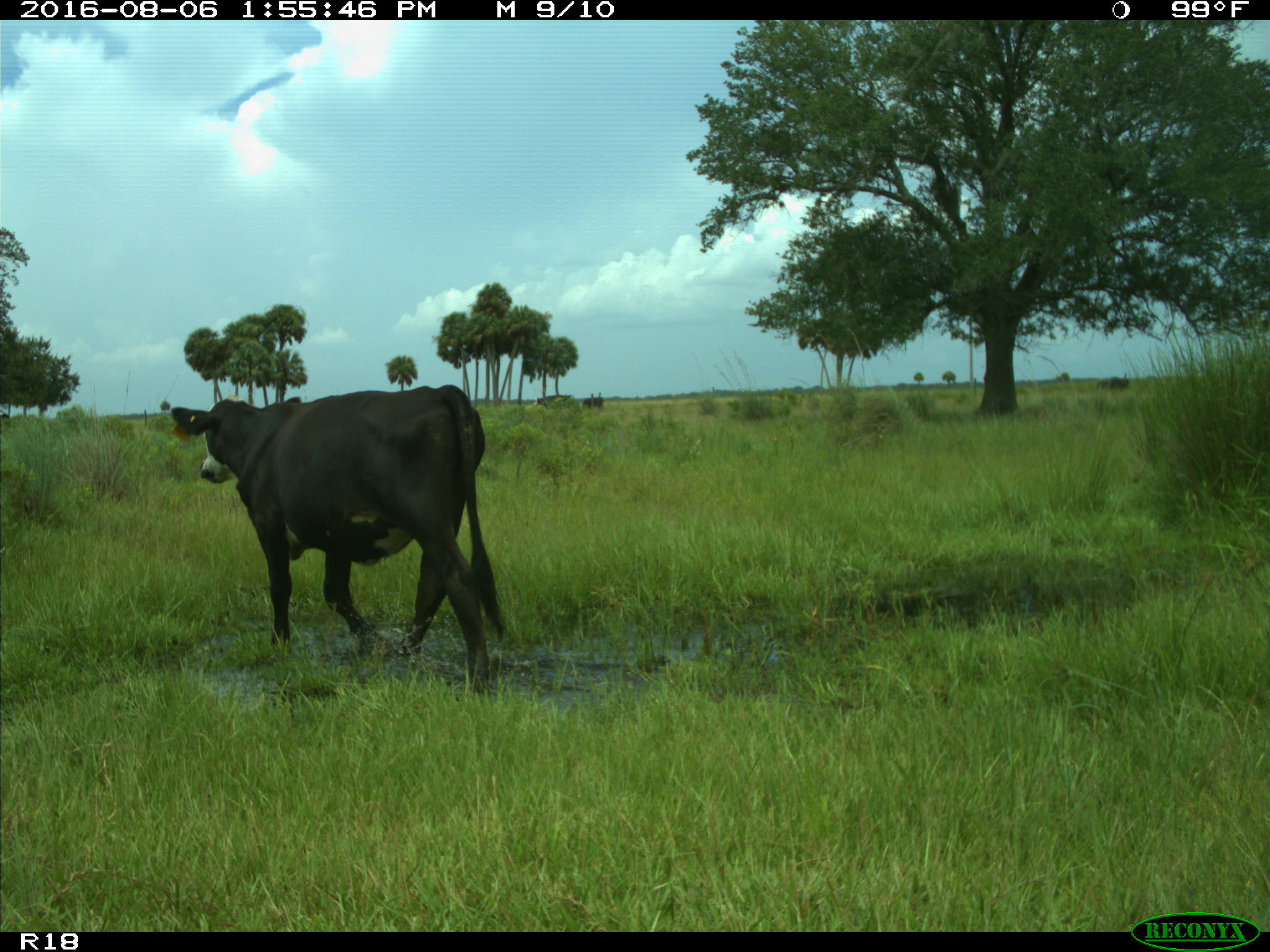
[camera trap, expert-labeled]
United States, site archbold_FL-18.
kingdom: Animalia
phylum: Chordata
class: Mammalia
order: Artiodactyla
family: Bovidae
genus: Bos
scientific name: Bos taurus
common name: domestic cow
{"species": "Bos taurus (domestic cow)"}